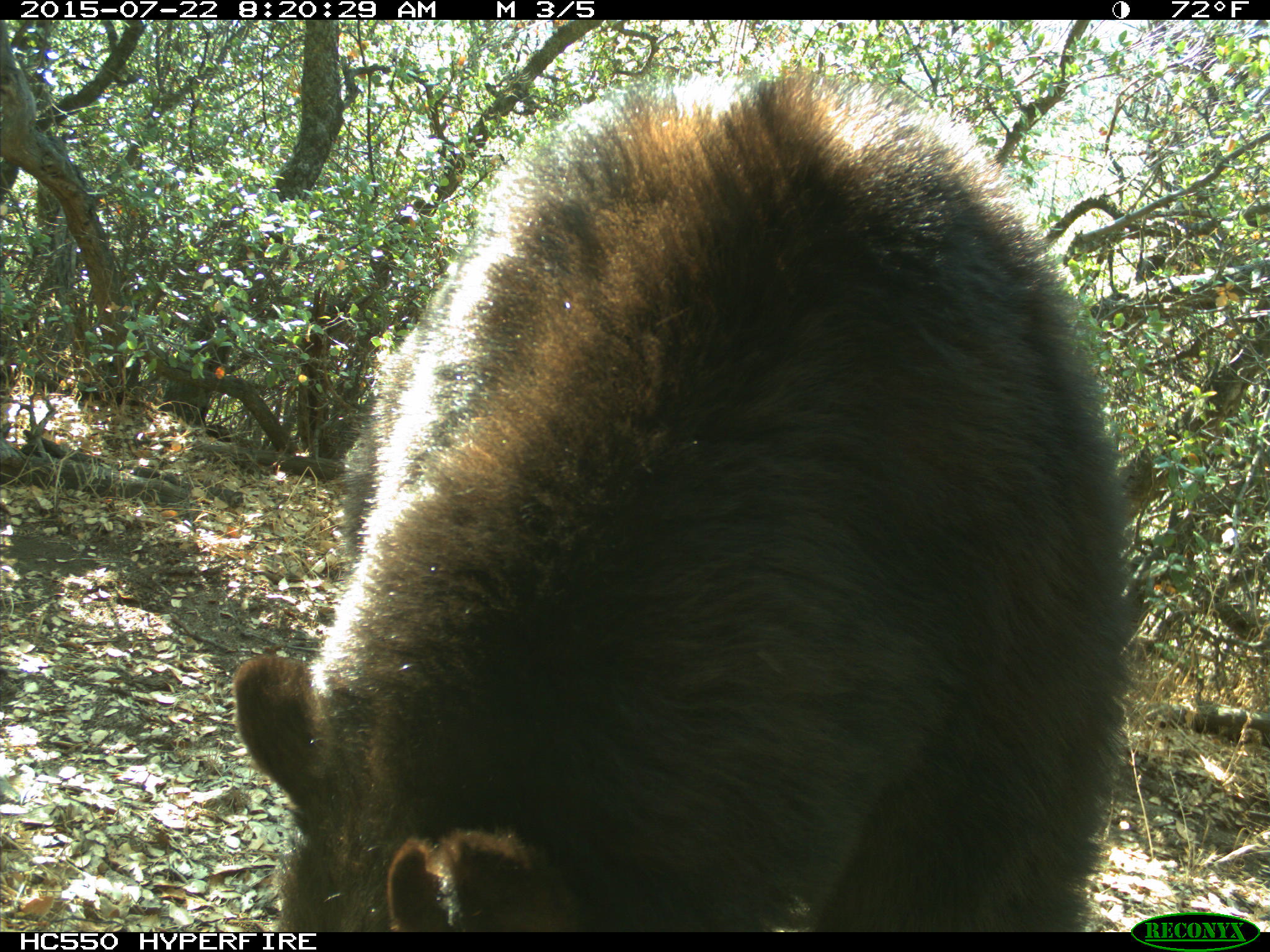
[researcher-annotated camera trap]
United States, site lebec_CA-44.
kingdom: Animalia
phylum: Chordata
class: Mammalia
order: Carnivora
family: Ursidae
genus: Ursus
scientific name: Ursus americanus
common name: american black bear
Ursus americanus (american black bear).